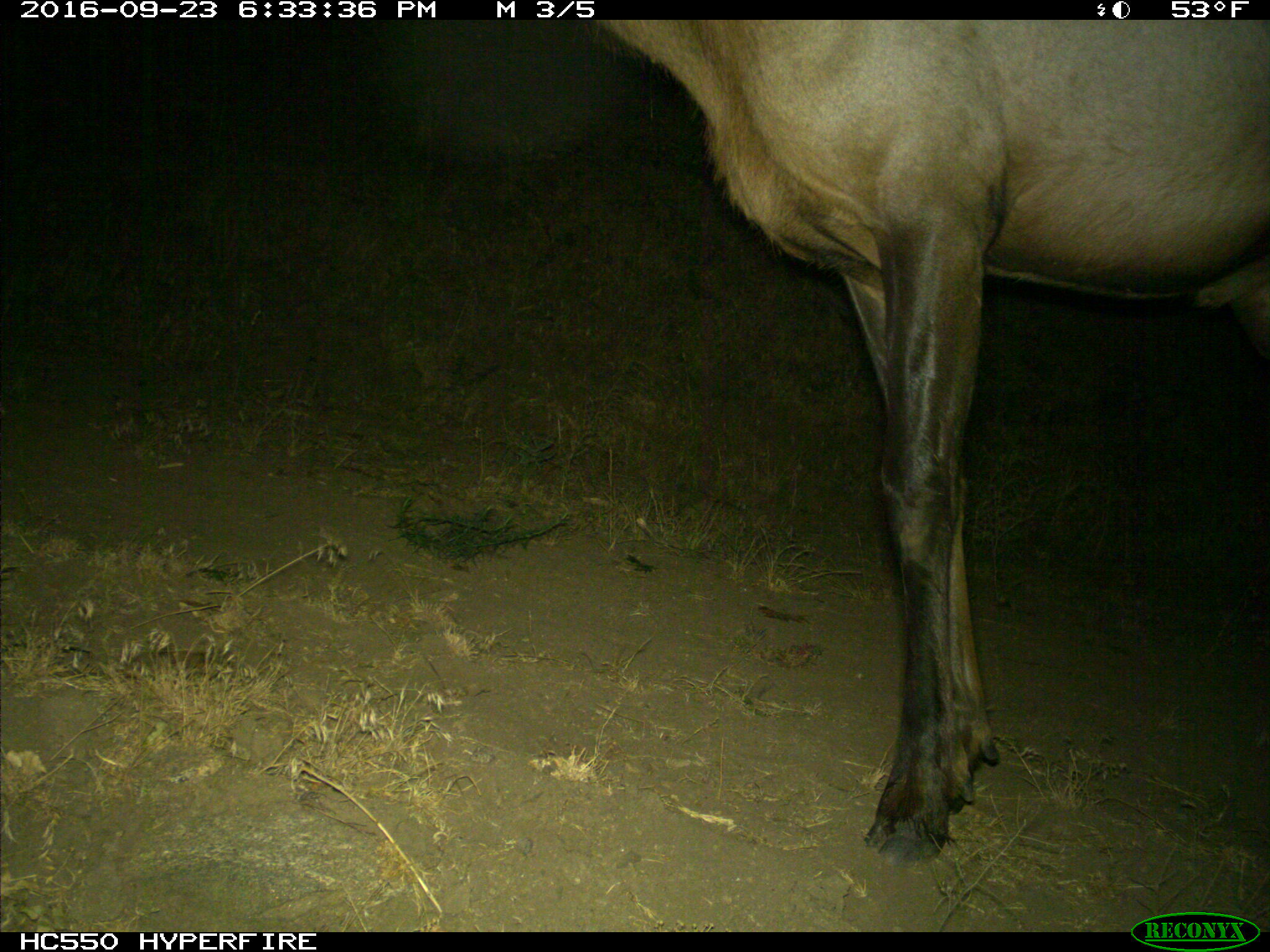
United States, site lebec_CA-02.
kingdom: Animalia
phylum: Chordata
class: Mammalia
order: Artiodactyla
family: Cervidae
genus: Cervus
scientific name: Cervus canadensis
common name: elk